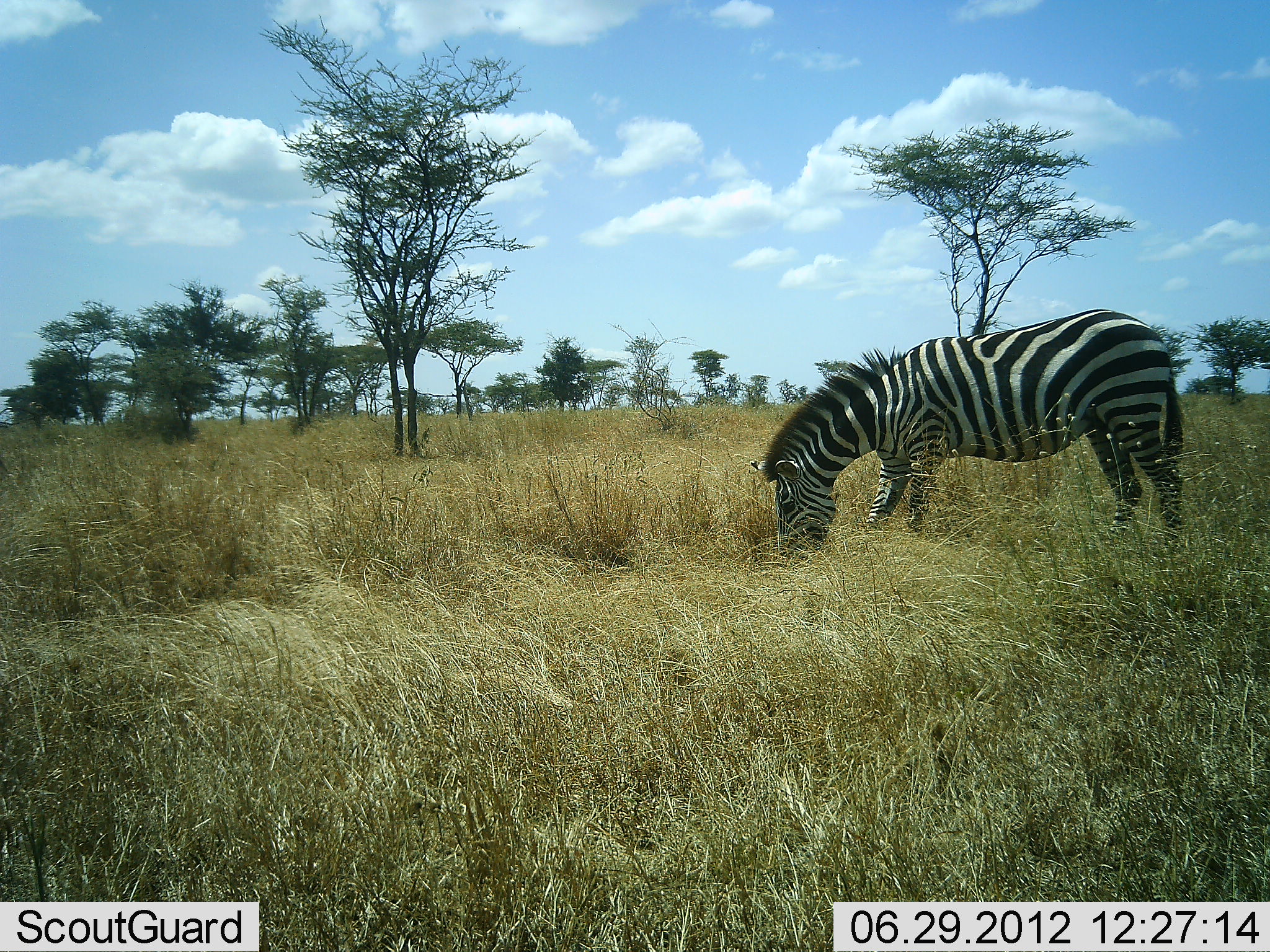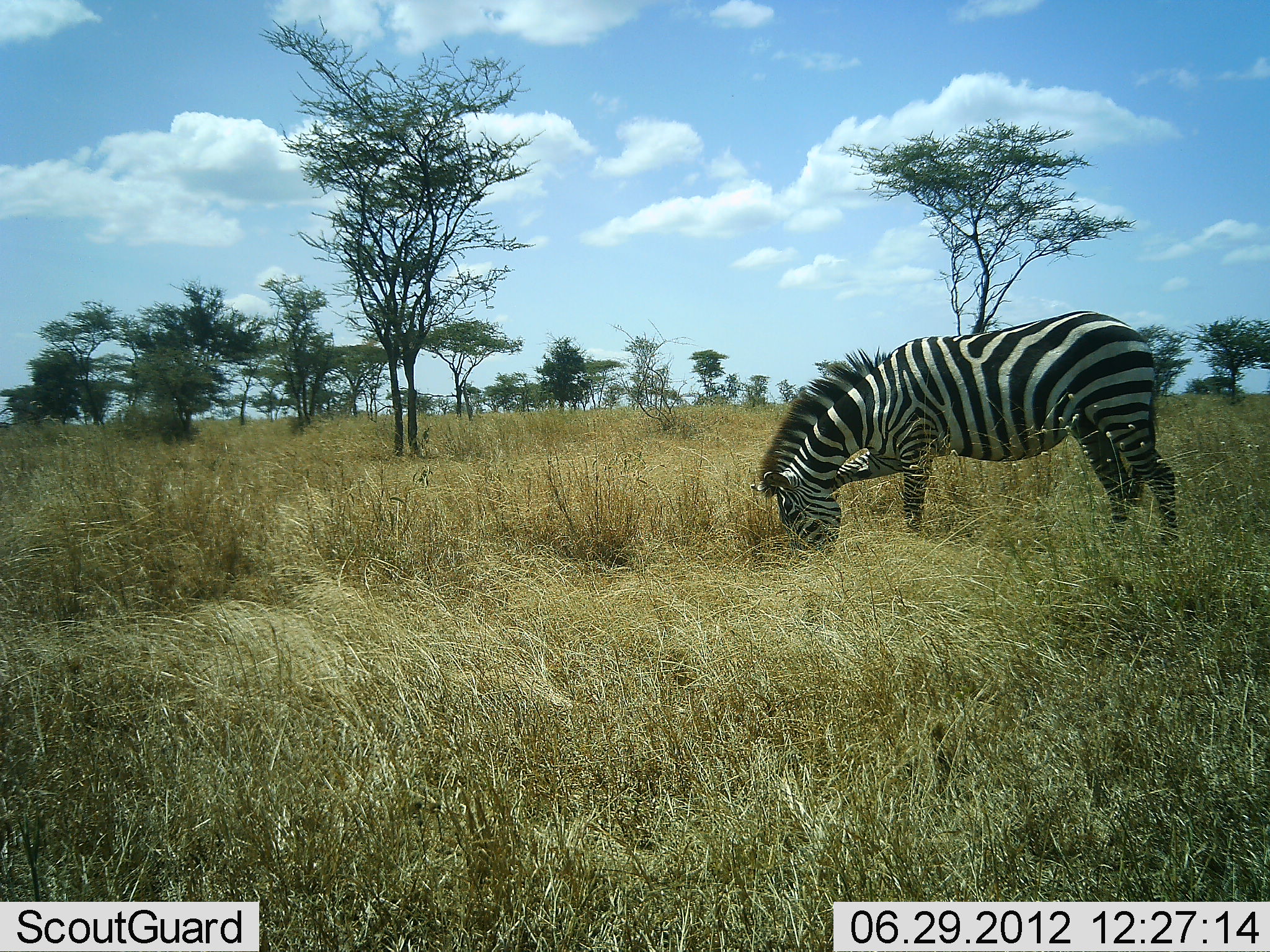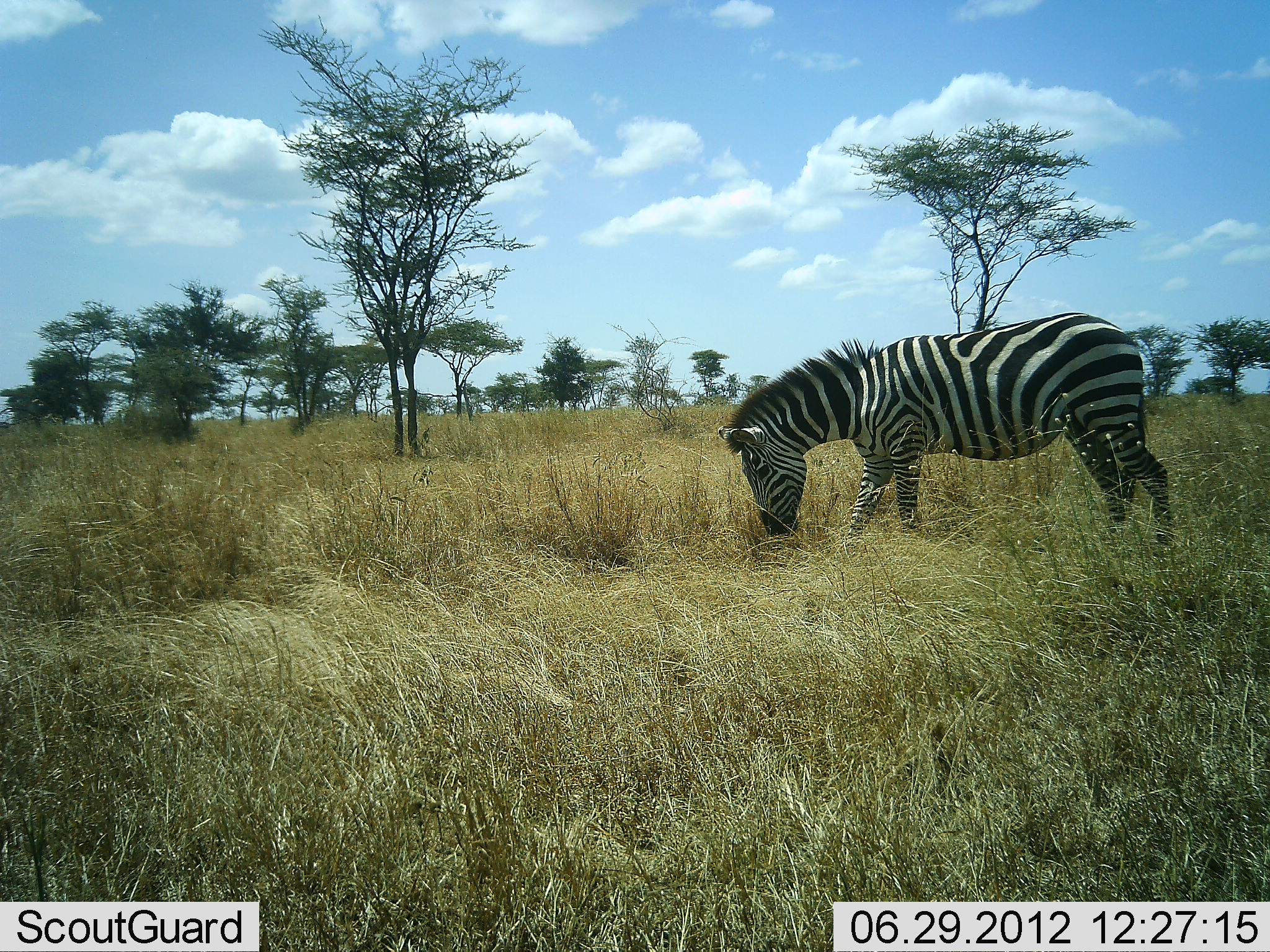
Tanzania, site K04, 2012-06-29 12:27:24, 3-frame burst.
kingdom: Animalia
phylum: Chordata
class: Mammalia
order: Perissodactyla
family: Equidae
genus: Equus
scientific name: Equus quagga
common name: plains zebra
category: zebra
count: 1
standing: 20%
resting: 0%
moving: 0%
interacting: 0%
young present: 0%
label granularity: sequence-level